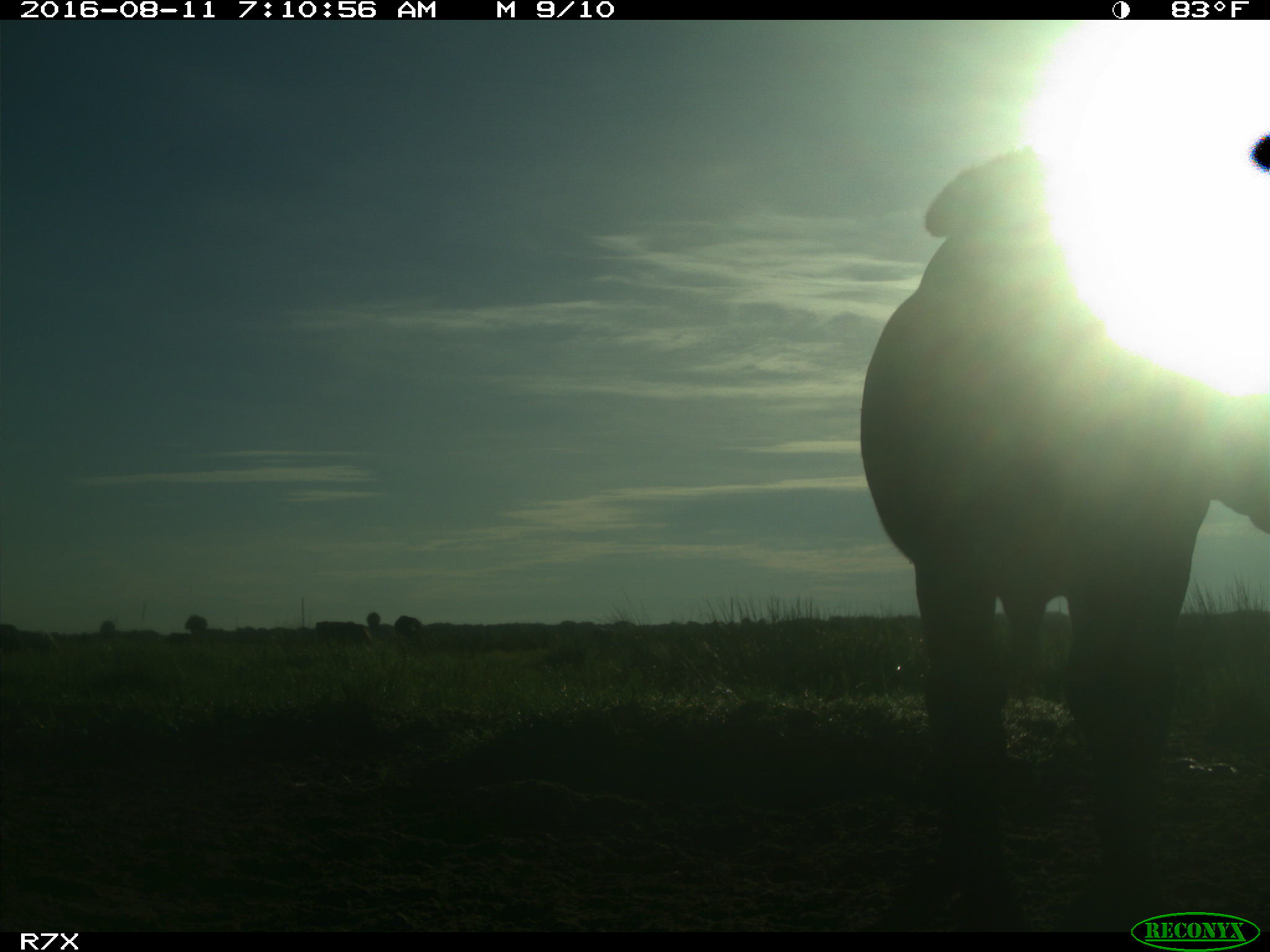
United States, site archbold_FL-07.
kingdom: Animalia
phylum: Chordata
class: Mammalia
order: Artiodactyla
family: Bovidae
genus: Bos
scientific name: Bos taurus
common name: domestic cow